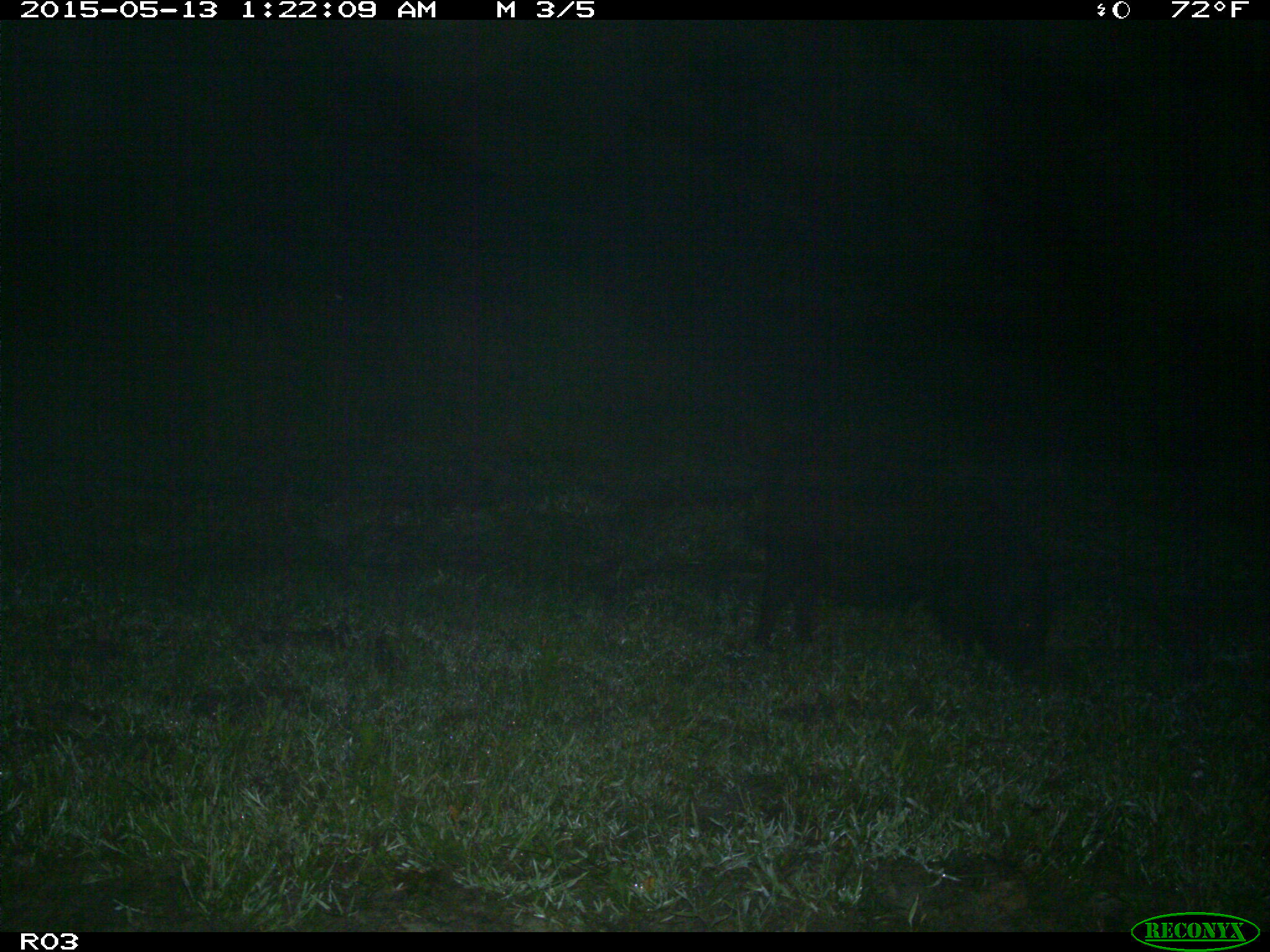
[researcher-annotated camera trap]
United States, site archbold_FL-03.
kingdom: Animalia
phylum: Chordata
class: Mammalia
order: Artiodactyla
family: Suidae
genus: Sus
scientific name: Sus scrofa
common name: wild boar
Sus scrofa (wild boar).